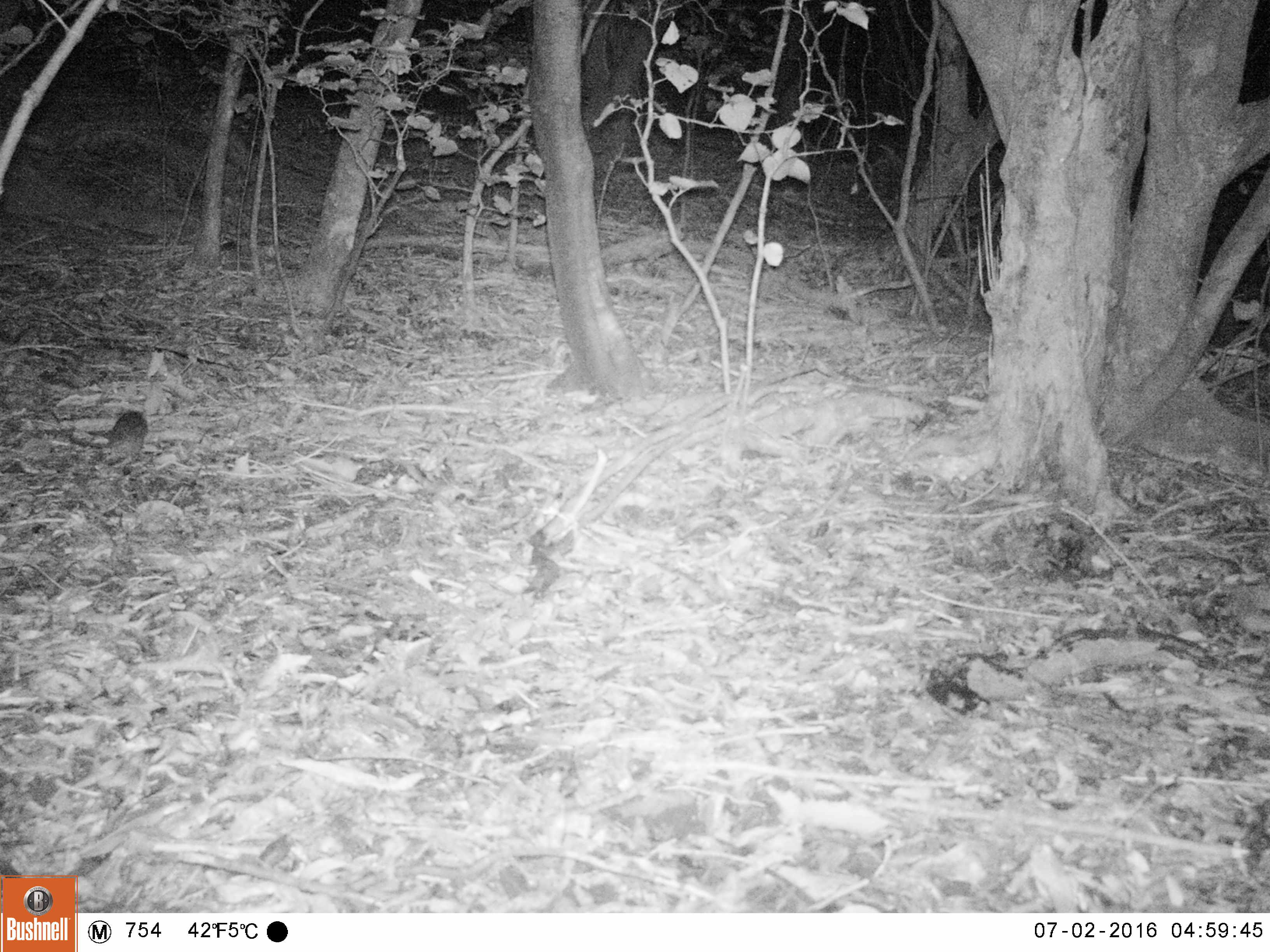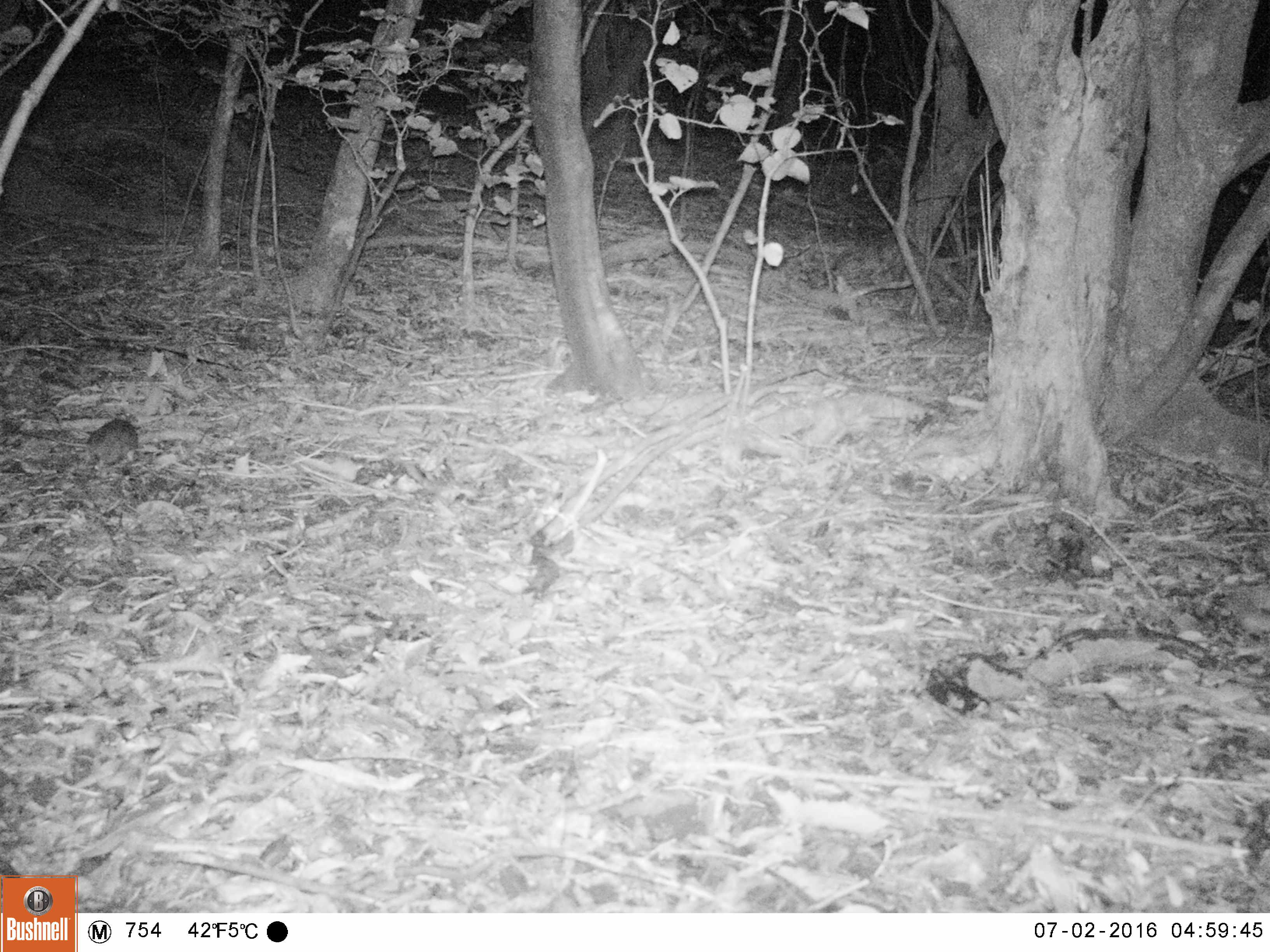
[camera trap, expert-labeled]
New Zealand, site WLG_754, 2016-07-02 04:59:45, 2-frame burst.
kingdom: Animalia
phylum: Chordata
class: Mammalia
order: Rodentia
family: Muridae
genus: Rattus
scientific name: Rattus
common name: rat